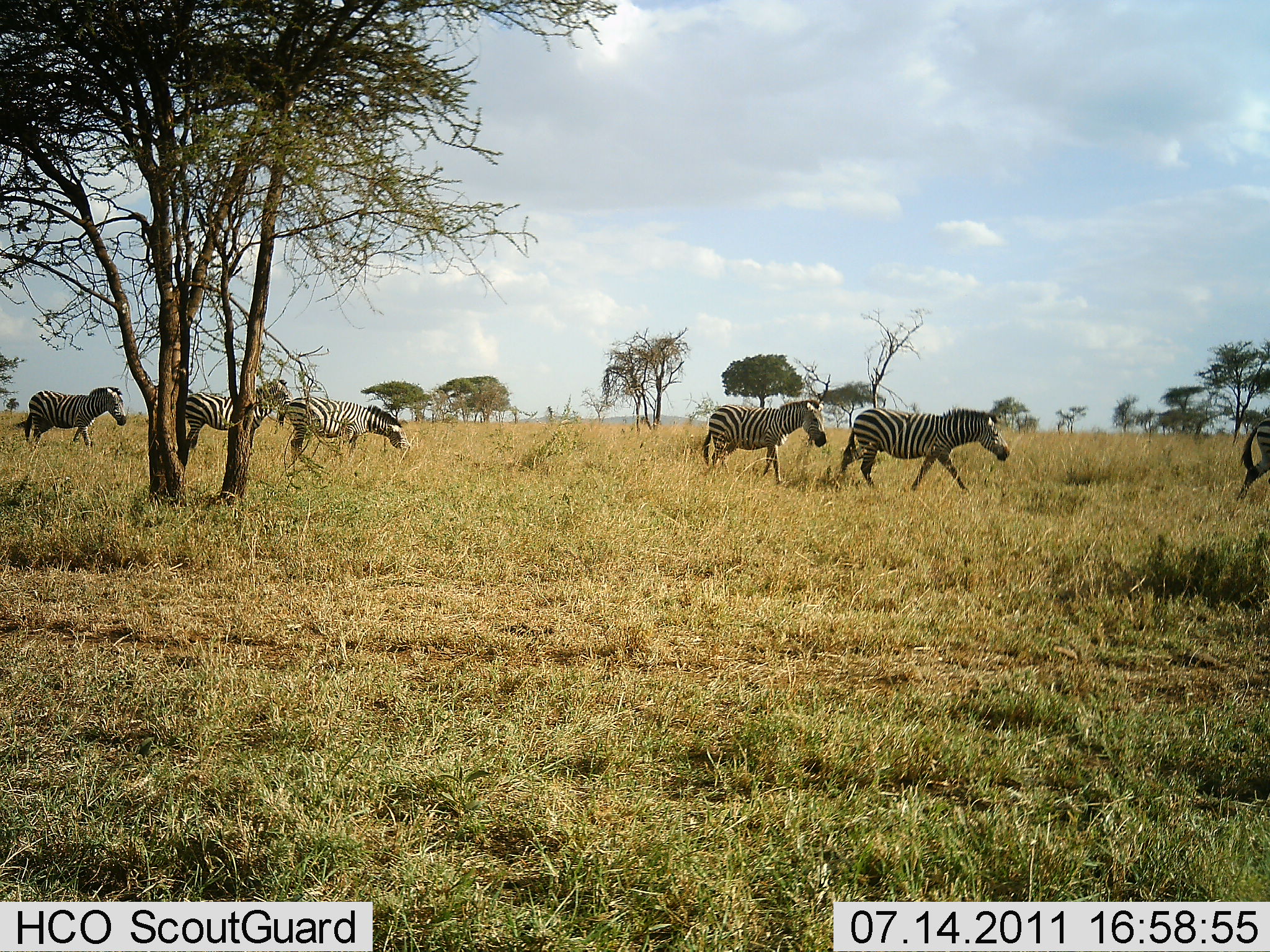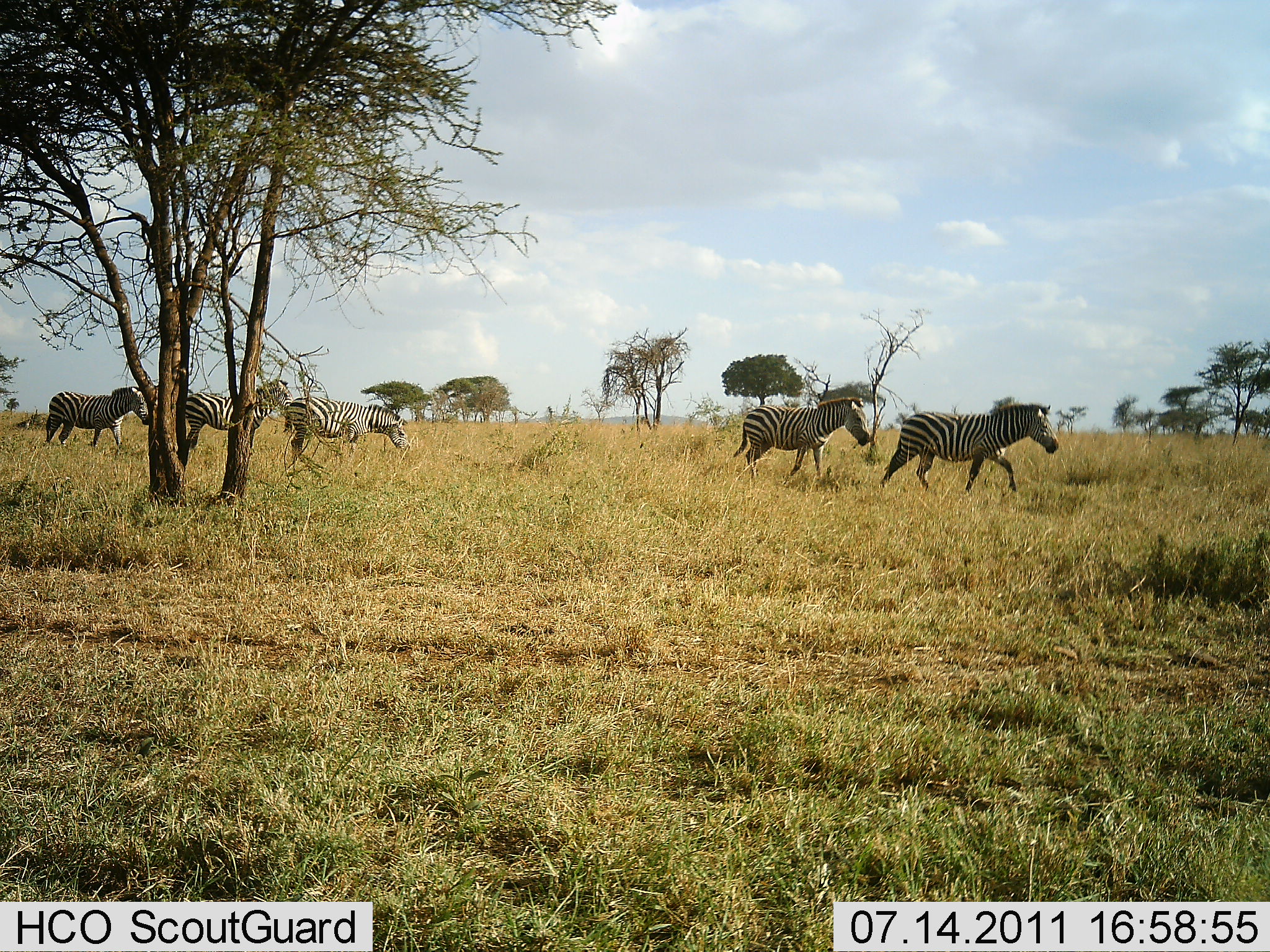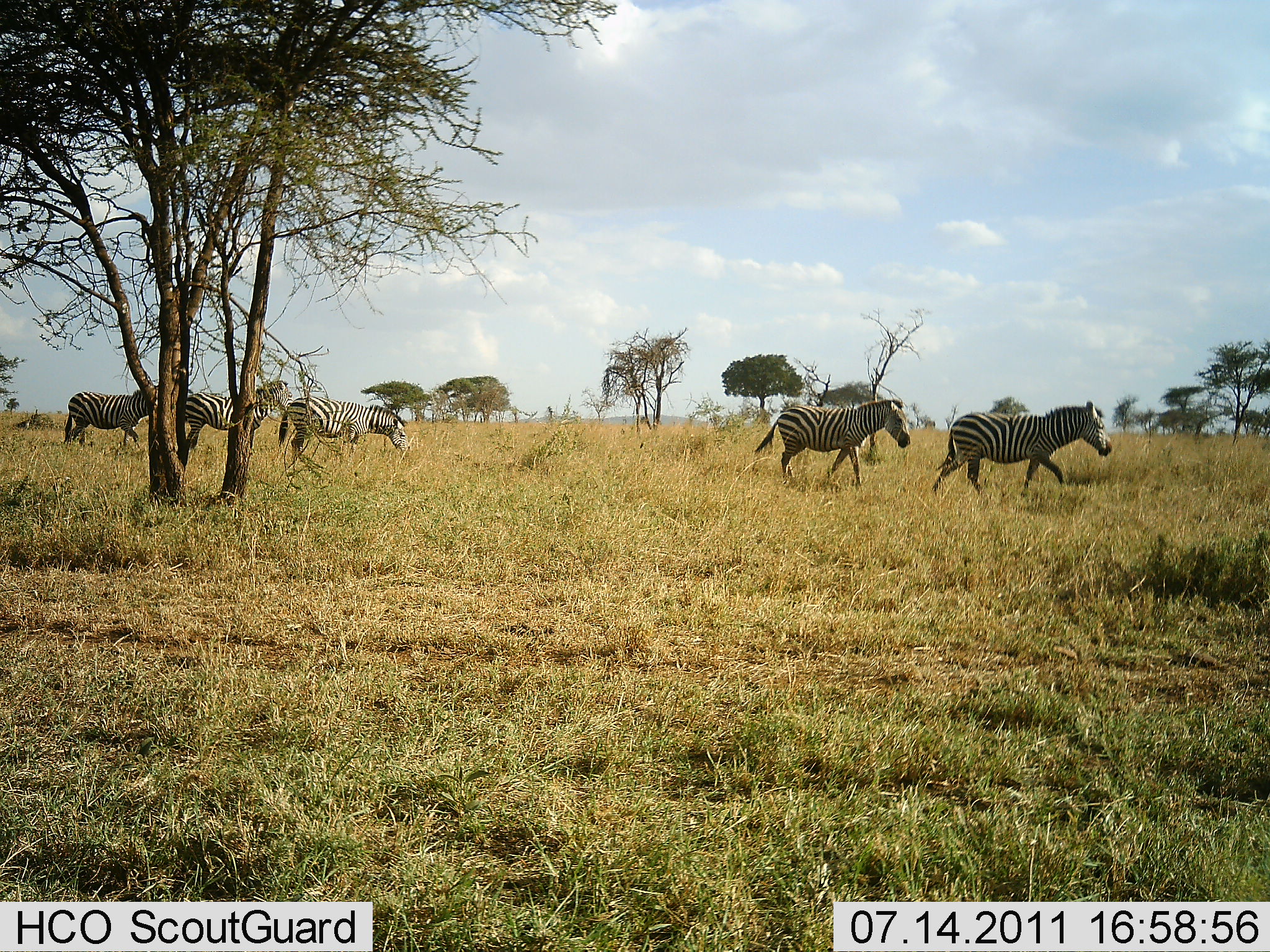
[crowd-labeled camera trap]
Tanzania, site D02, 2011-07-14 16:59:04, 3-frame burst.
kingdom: Animalia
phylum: Chordata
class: Mammalia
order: Perissodactyla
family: Equidae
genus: Equus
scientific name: Equus quagga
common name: plains zebra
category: zebra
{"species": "zebra (plains zebra) (Equus quagga)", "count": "6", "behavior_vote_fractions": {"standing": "33%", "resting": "8%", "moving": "100%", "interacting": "0%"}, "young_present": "0%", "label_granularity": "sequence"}